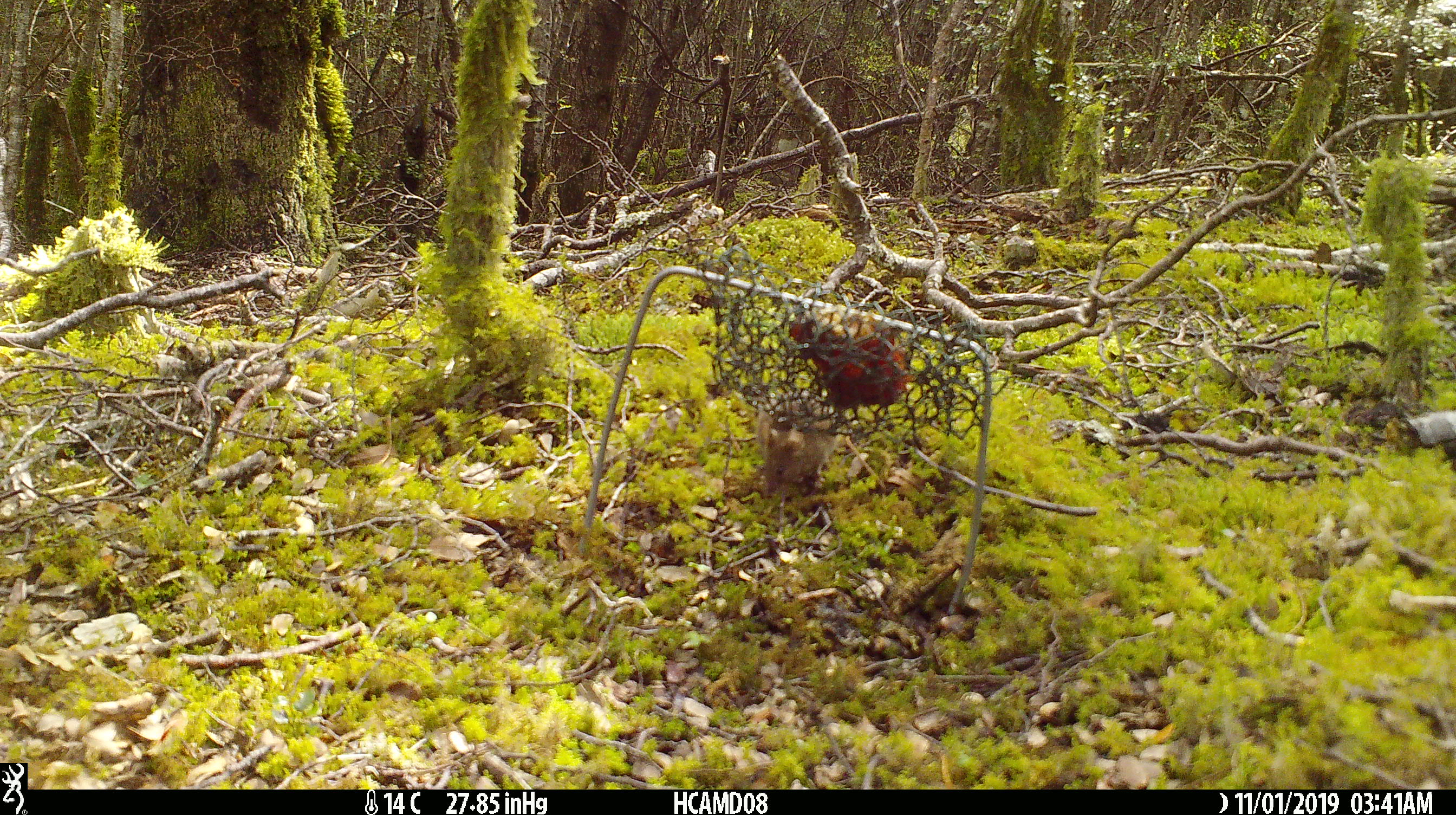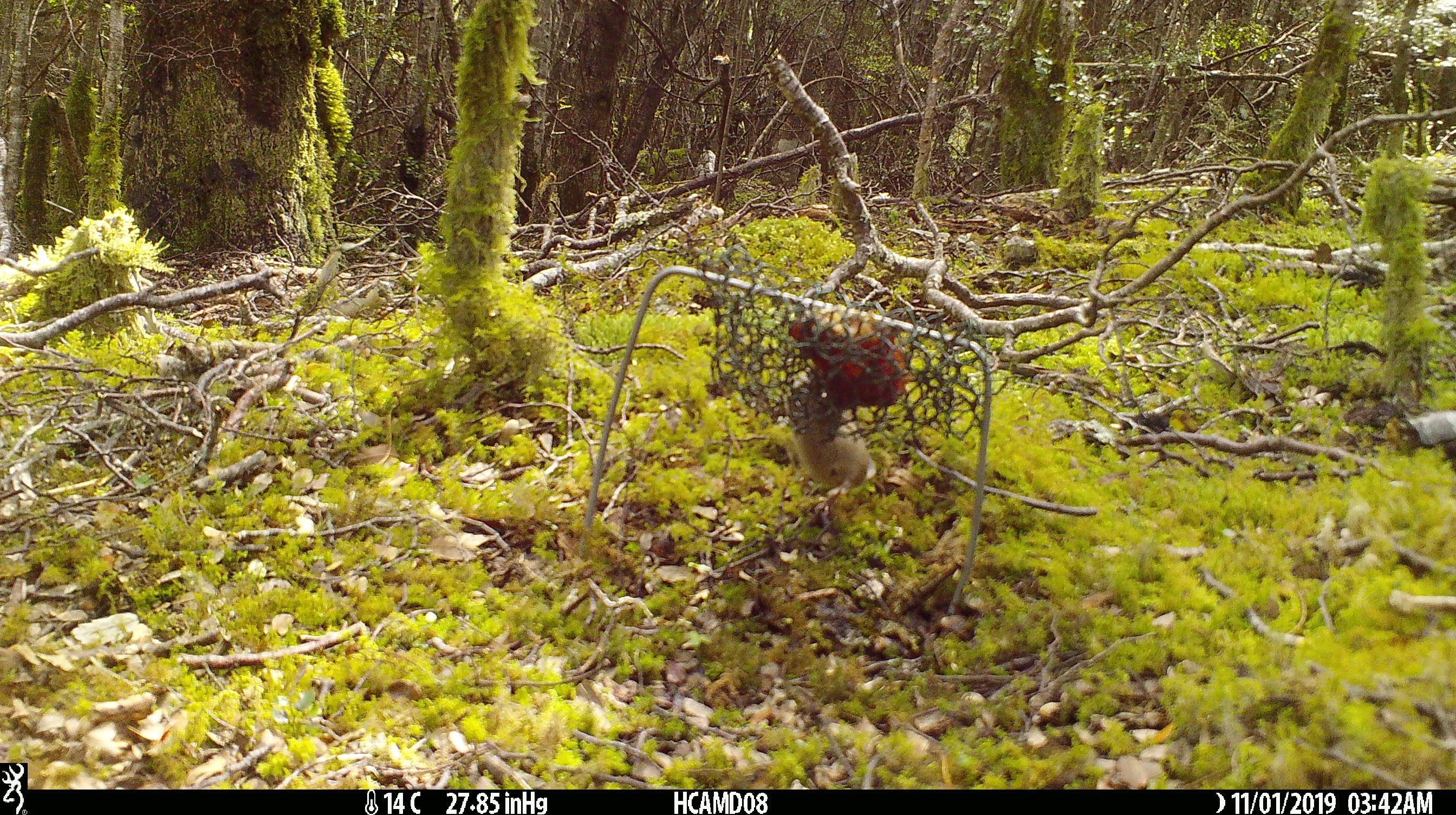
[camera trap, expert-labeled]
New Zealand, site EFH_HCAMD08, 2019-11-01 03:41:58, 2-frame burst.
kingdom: Animalia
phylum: Chordata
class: Mammalia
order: Rodentia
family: Muridae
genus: Mus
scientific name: Mus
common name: mouse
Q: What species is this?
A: Mouse (Mus).